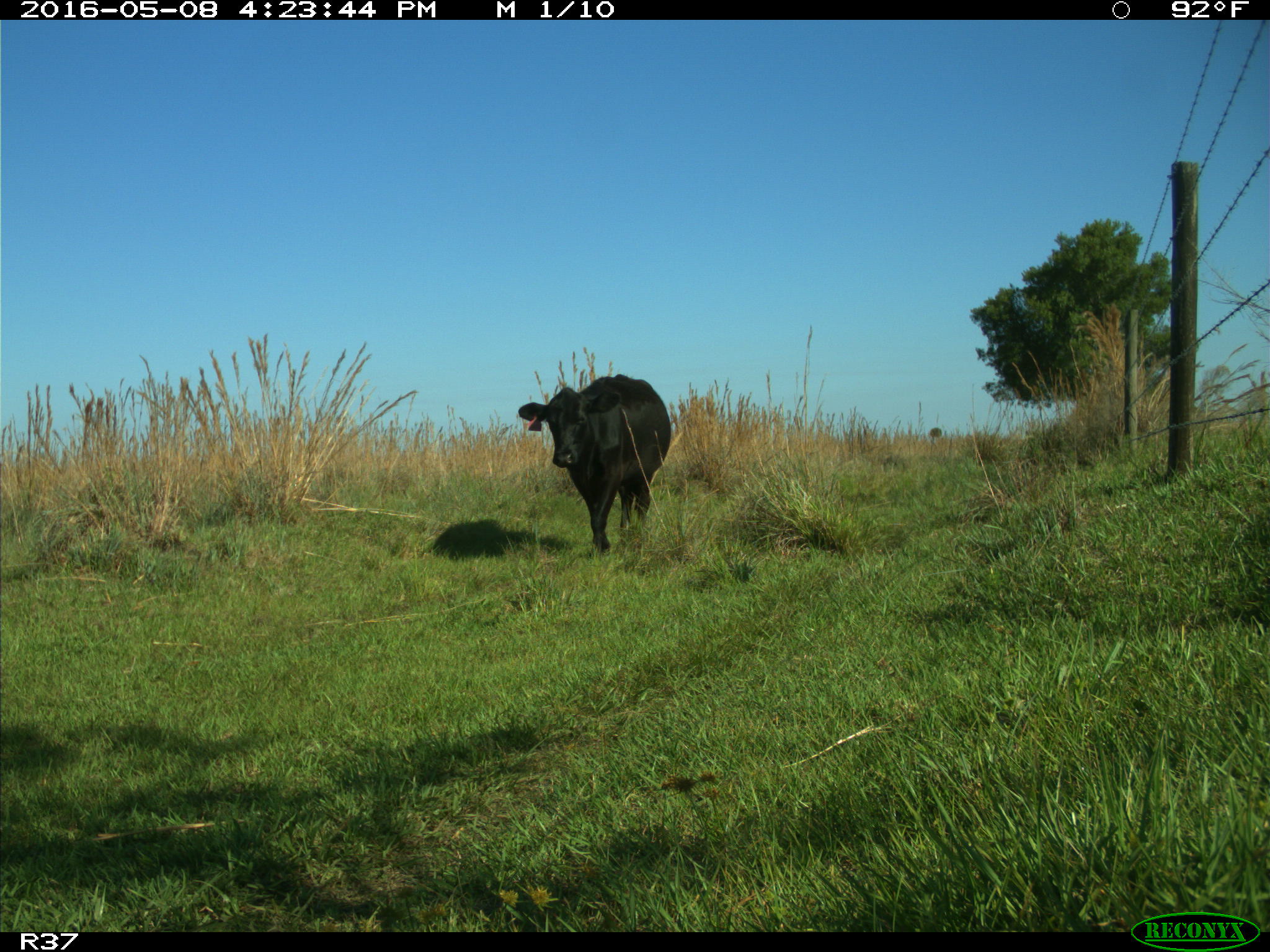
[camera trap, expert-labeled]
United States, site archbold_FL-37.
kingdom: Animalia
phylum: Chordata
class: Mammalia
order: Artiodactyla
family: Bovidae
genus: Bos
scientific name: Bos taurus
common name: domestic cow